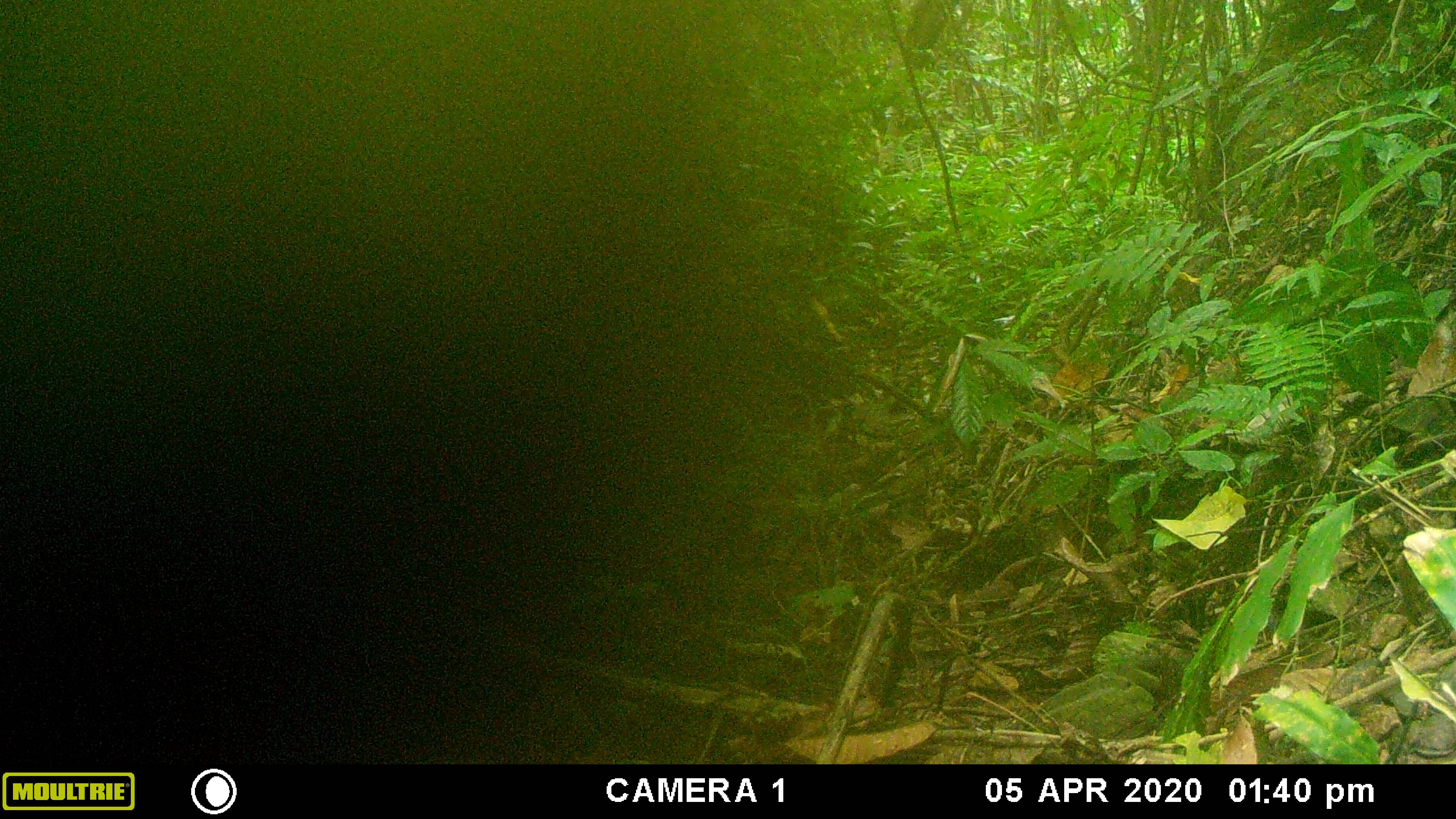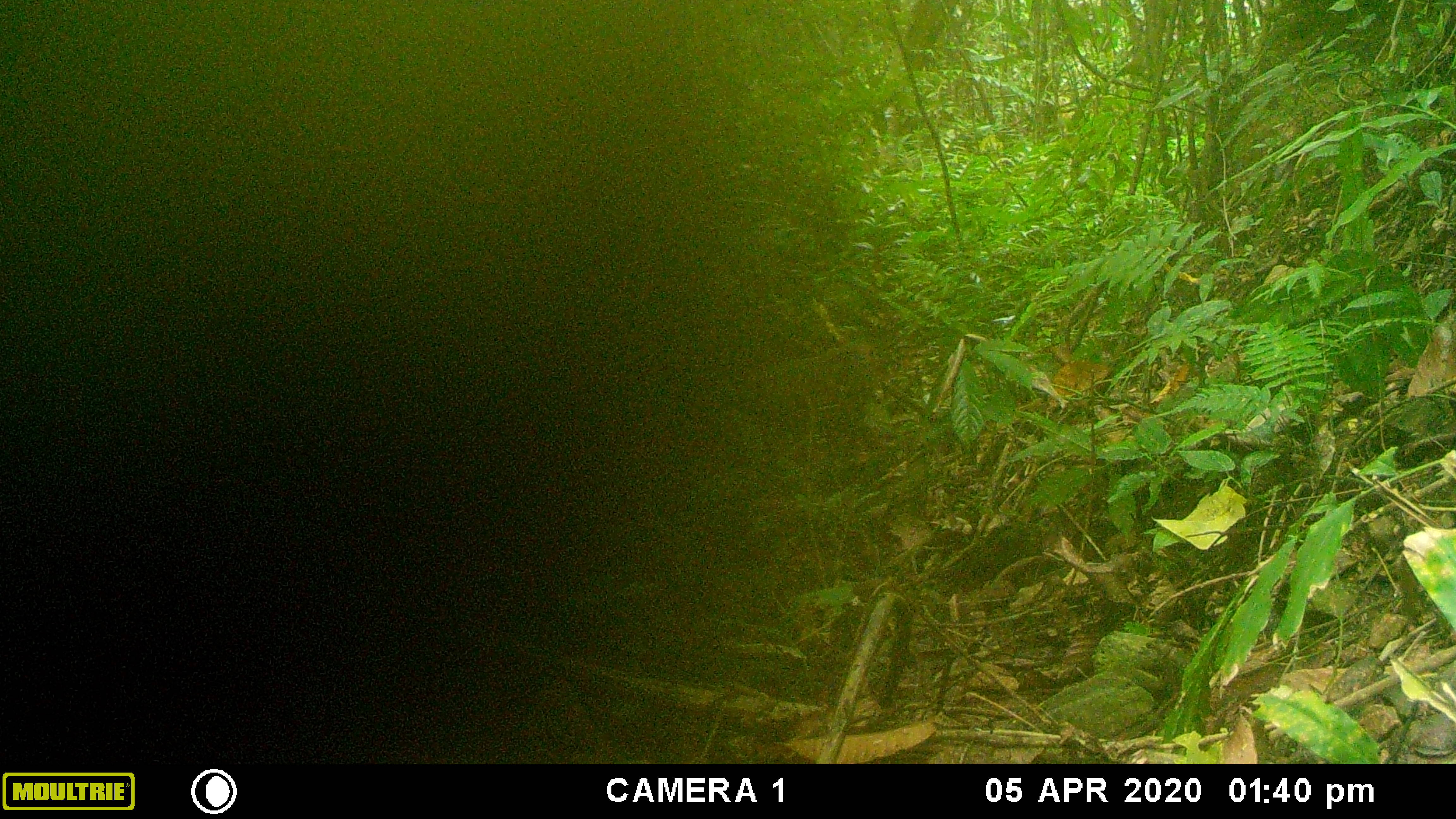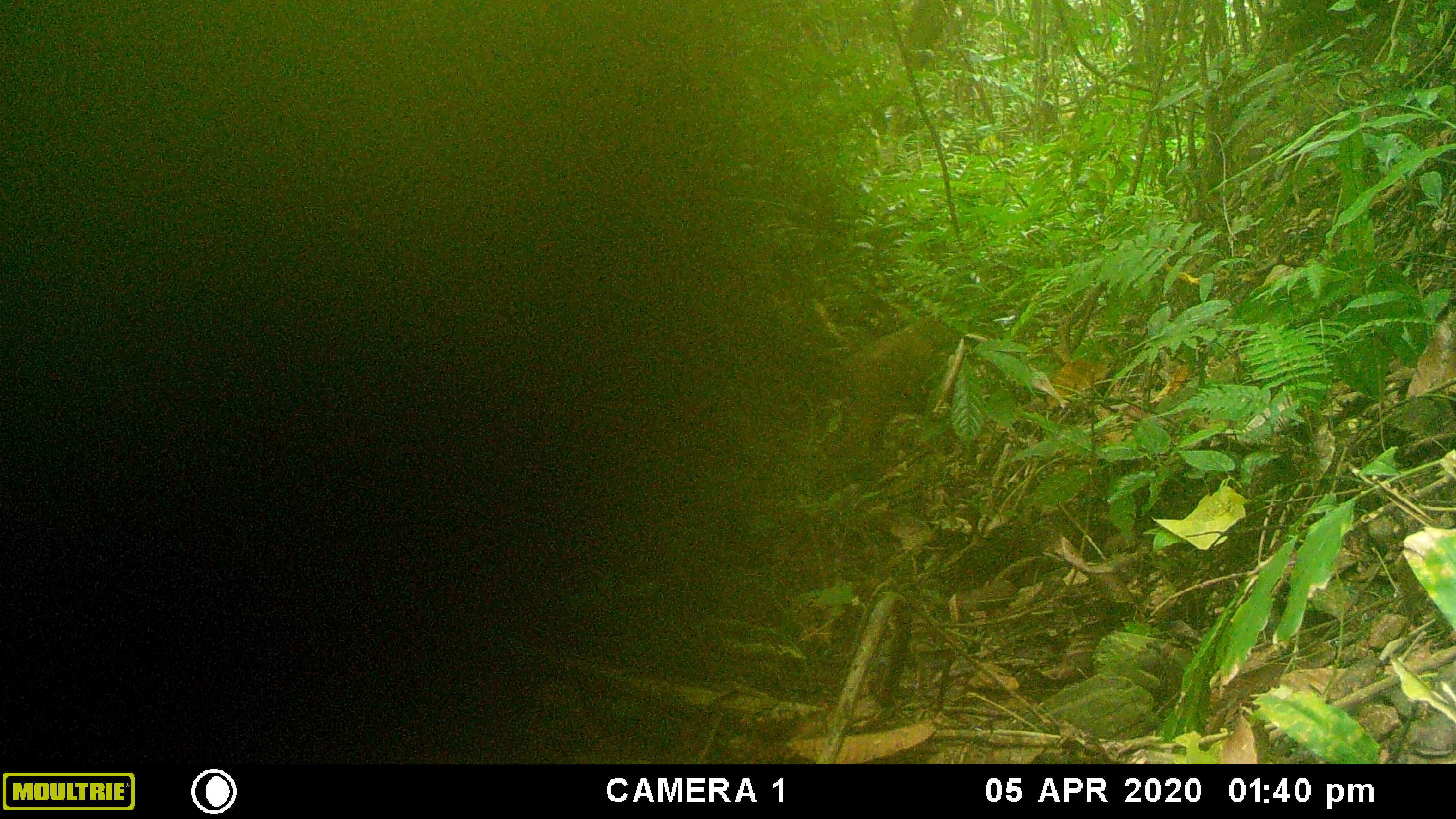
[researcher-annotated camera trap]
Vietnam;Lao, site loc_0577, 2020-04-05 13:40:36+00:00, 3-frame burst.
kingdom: Animalia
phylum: Chordata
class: Mammalia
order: Primates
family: Cercopithecidae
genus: Macaca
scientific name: Macaca arctoides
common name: stump-tailed macaque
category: stump tailed macaque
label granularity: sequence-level